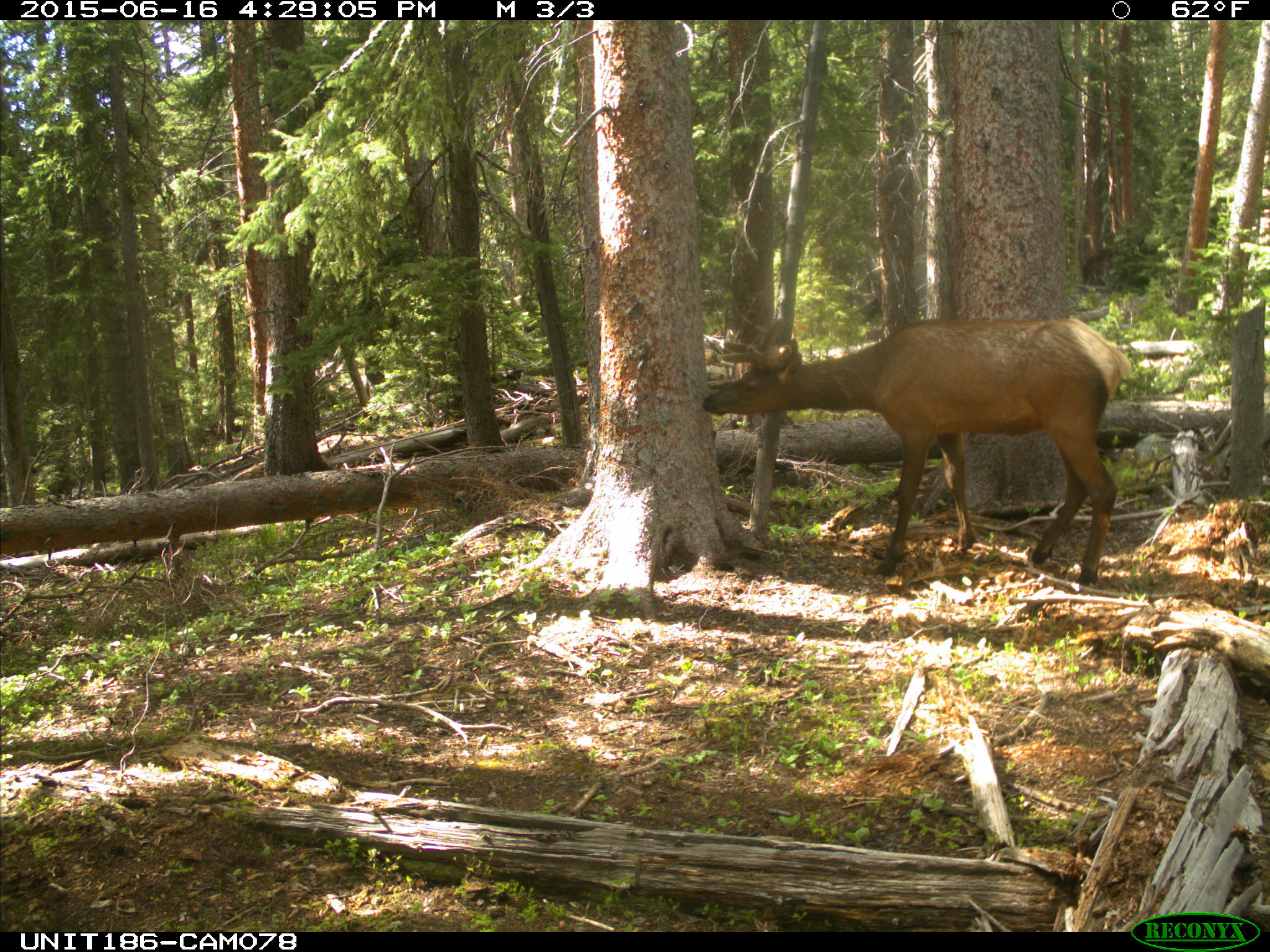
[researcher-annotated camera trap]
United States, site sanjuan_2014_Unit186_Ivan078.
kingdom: Animalia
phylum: Chordata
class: Mammalia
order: Artiodactyla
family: Cervidae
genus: Cervus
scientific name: Cervus elaphus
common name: red deer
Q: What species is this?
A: Cervus elaphus (red deer).